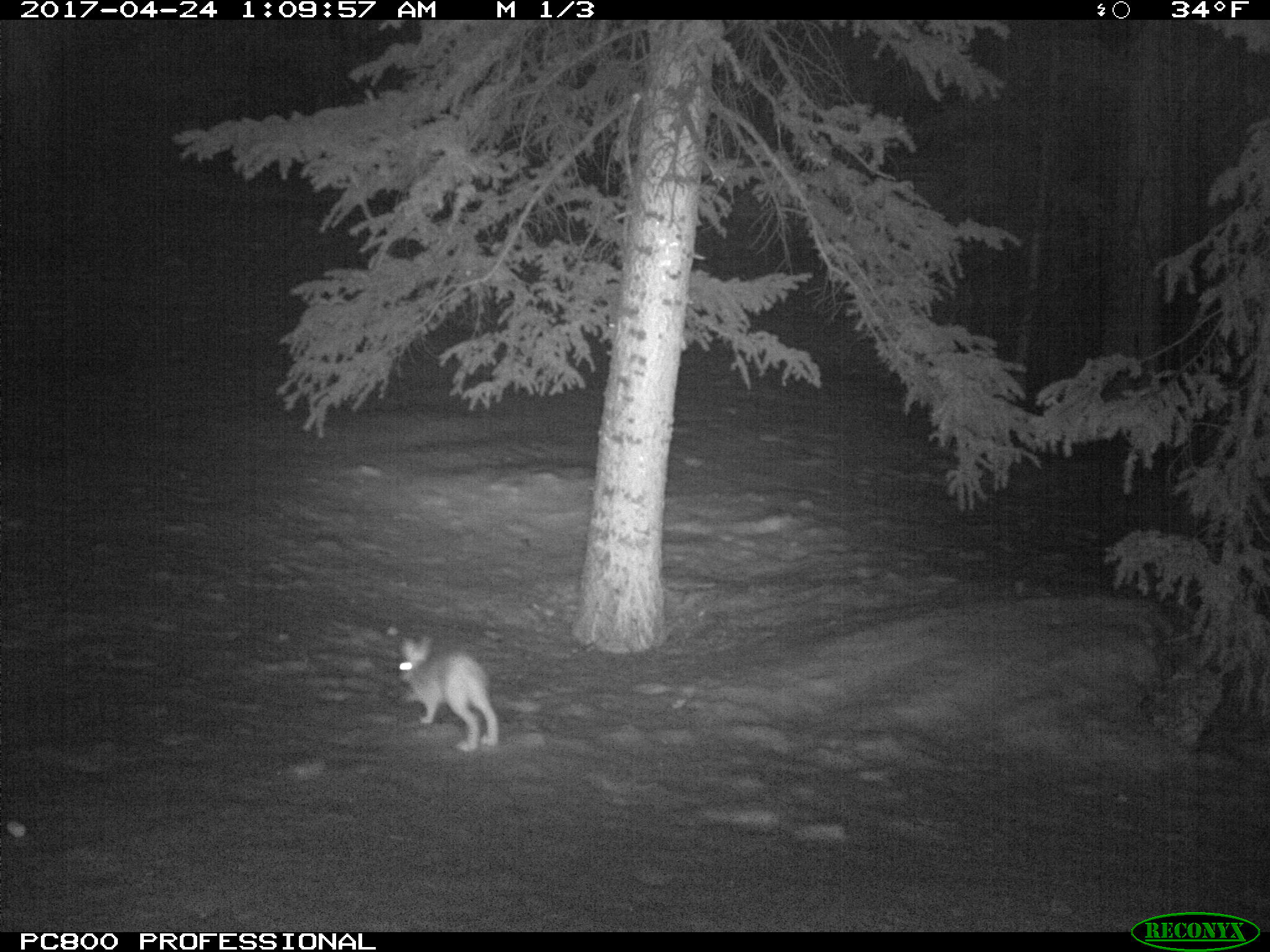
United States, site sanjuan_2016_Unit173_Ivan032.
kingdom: Animalia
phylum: Chordata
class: Mammalia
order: Lagomorpha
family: Leporidae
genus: Lepus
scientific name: Lepus americanus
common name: snowshoe hare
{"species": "Lepus americanus (snowshoe hare)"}